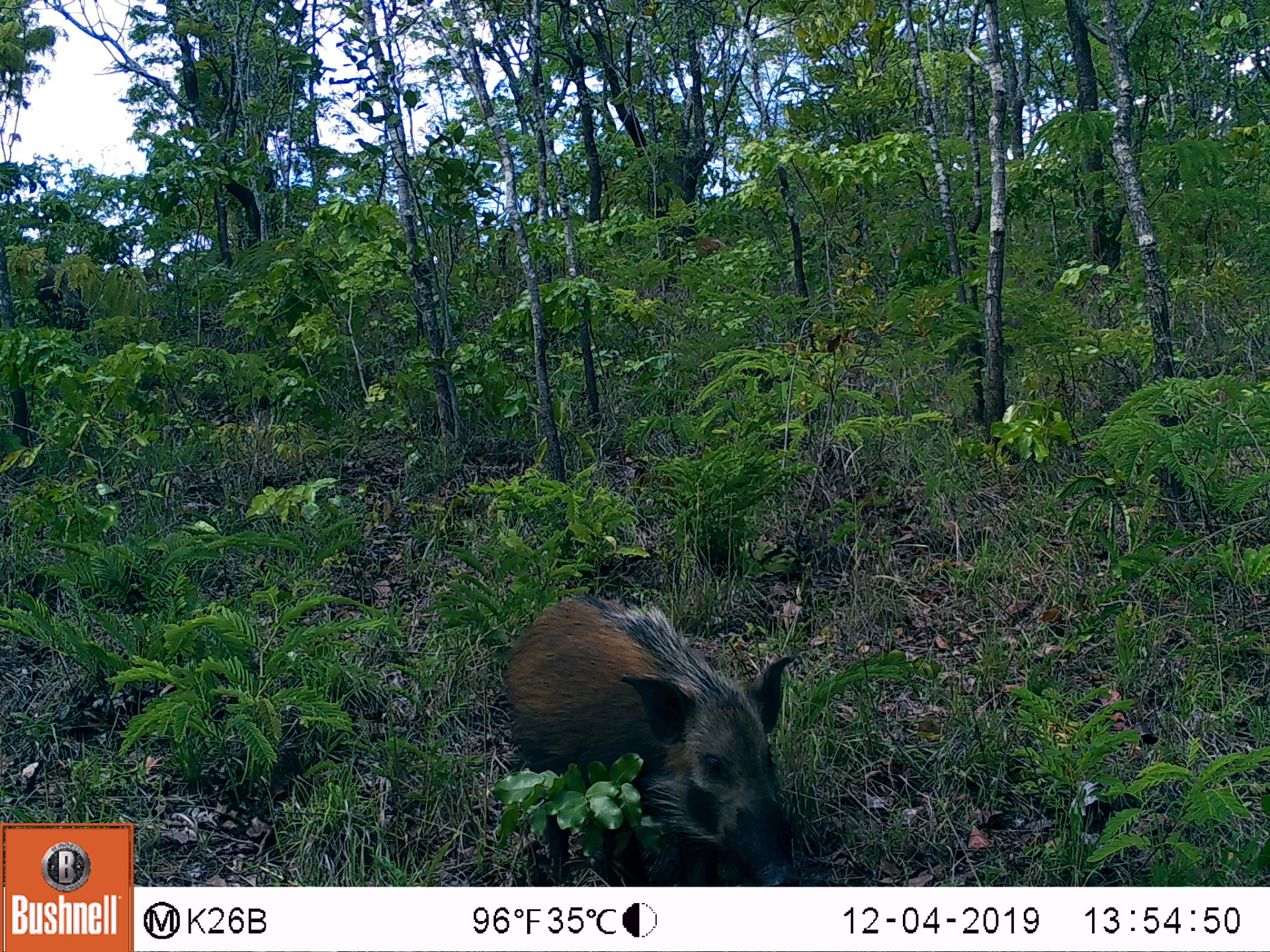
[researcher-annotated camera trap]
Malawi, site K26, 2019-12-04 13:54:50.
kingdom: Animalia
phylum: Chordata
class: Mammalia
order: Artiodactyla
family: Suidae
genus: Potamochoerus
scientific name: Potamochoerus larvatus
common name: bushpig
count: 1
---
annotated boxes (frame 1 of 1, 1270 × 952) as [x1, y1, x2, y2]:
bushpig: [494, 587, 807, 885]